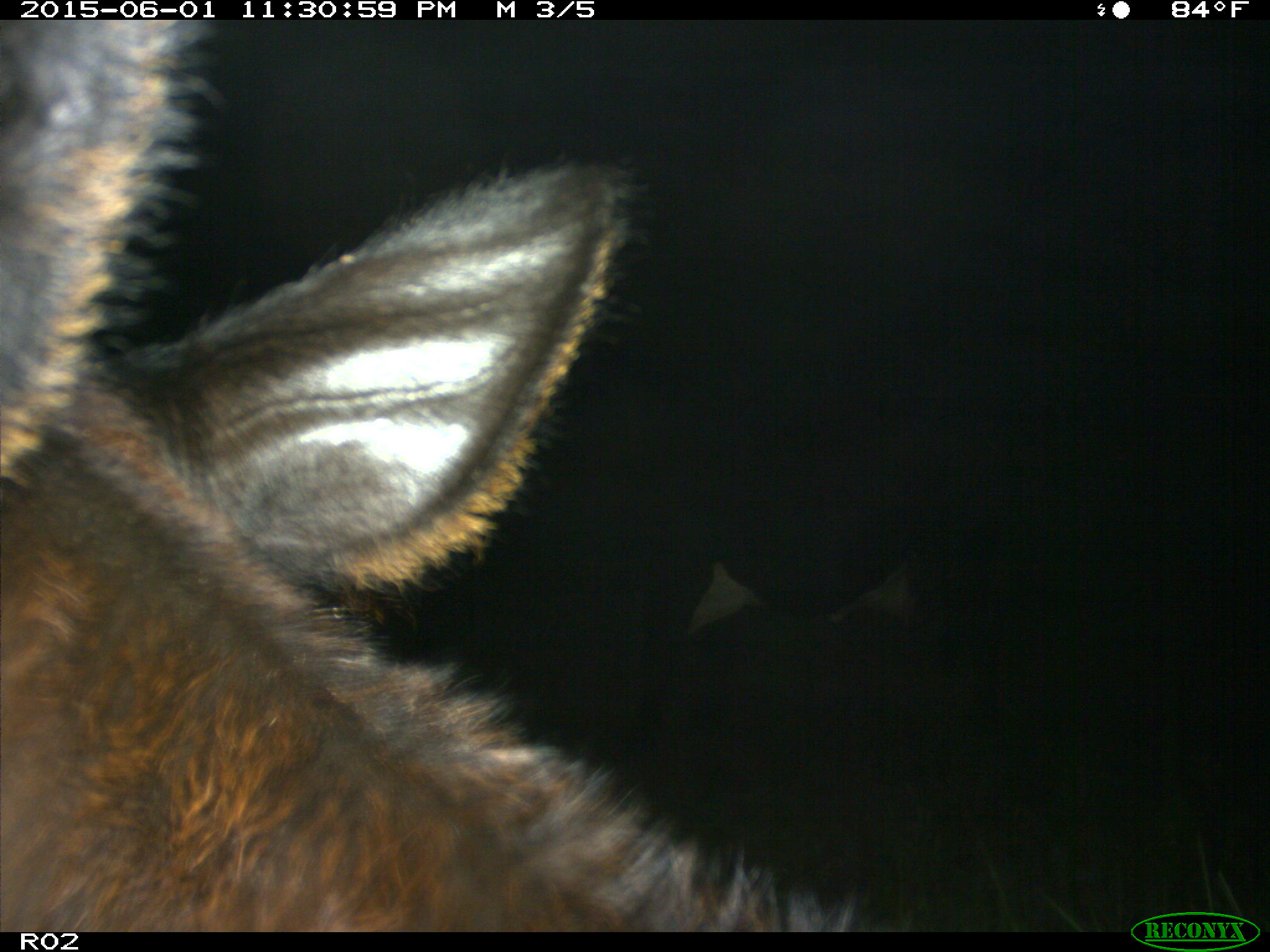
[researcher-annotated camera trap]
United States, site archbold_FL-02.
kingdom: Animalia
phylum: Chordata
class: Mammalia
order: Artiodactyla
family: Bovidae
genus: Bos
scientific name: Bos taurus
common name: domestic cow